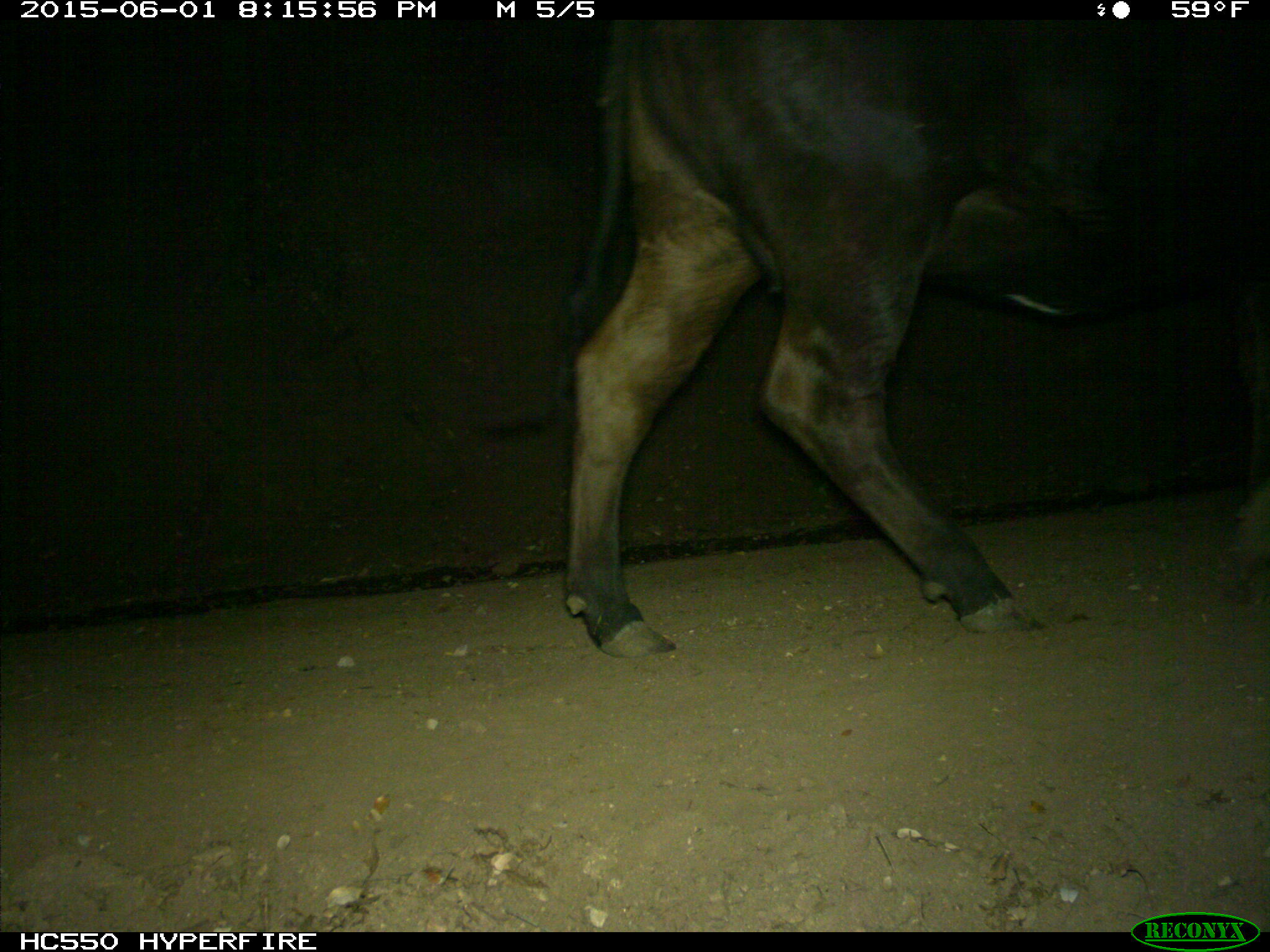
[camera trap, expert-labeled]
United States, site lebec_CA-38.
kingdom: Animalia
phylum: Chordata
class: Mammalia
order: Artiodactyla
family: Bovidae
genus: Bos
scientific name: Bos taurus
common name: domestic cow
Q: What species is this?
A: Bos taurus (domestic cow).